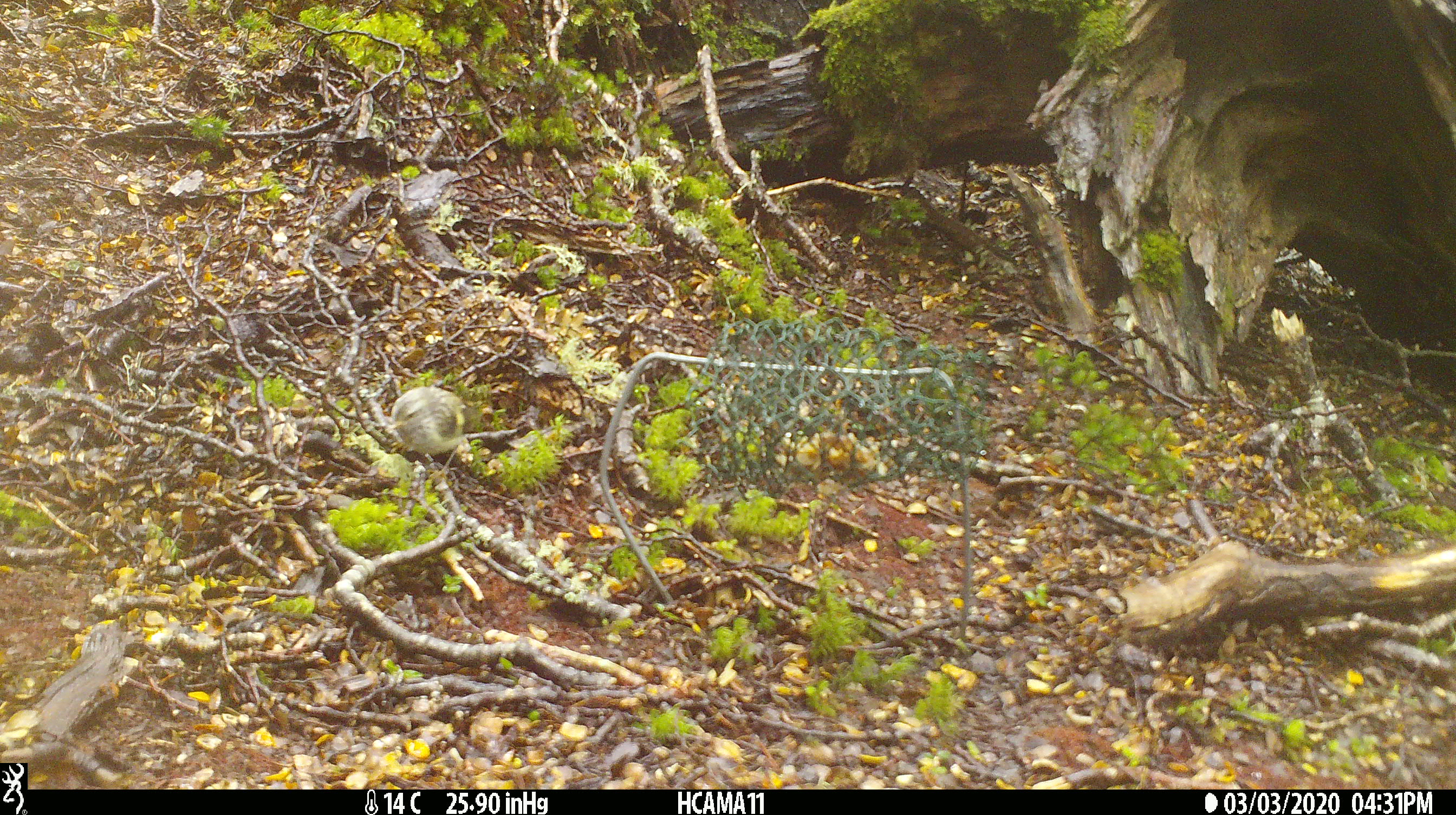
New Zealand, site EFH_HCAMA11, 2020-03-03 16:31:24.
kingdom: Animalia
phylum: Chordata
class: Aves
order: Passeriformes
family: Acanthisittidae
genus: Acanthisitta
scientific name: Acanthisitta chloris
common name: rifleman